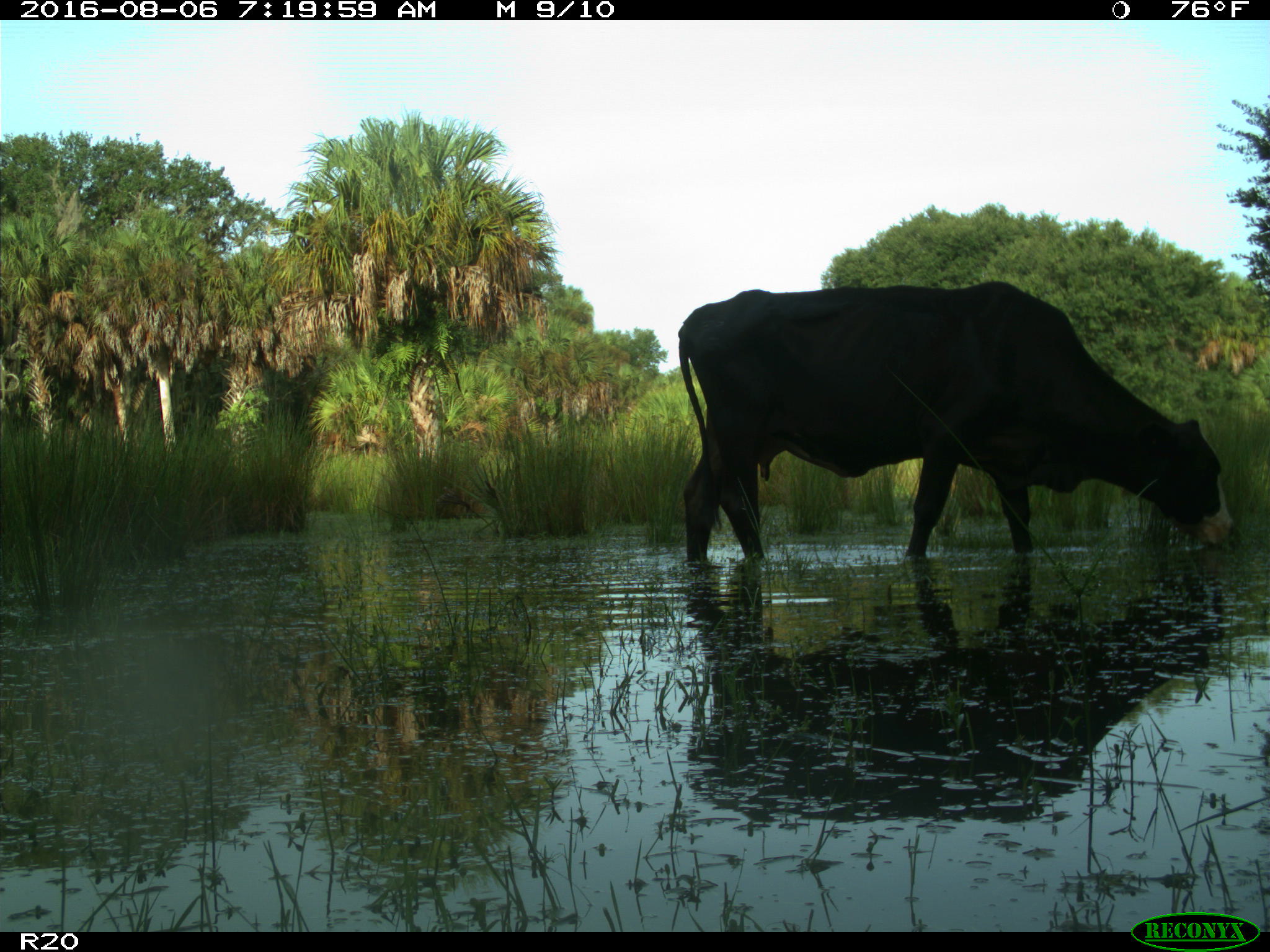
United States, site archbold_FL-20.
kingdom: Animalia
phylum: Chordata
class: Mammalia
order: Artiodactyla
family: Bovidae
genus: Bos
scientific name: Bos taurus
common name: domestic cow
Bos taurus (domestic cow).